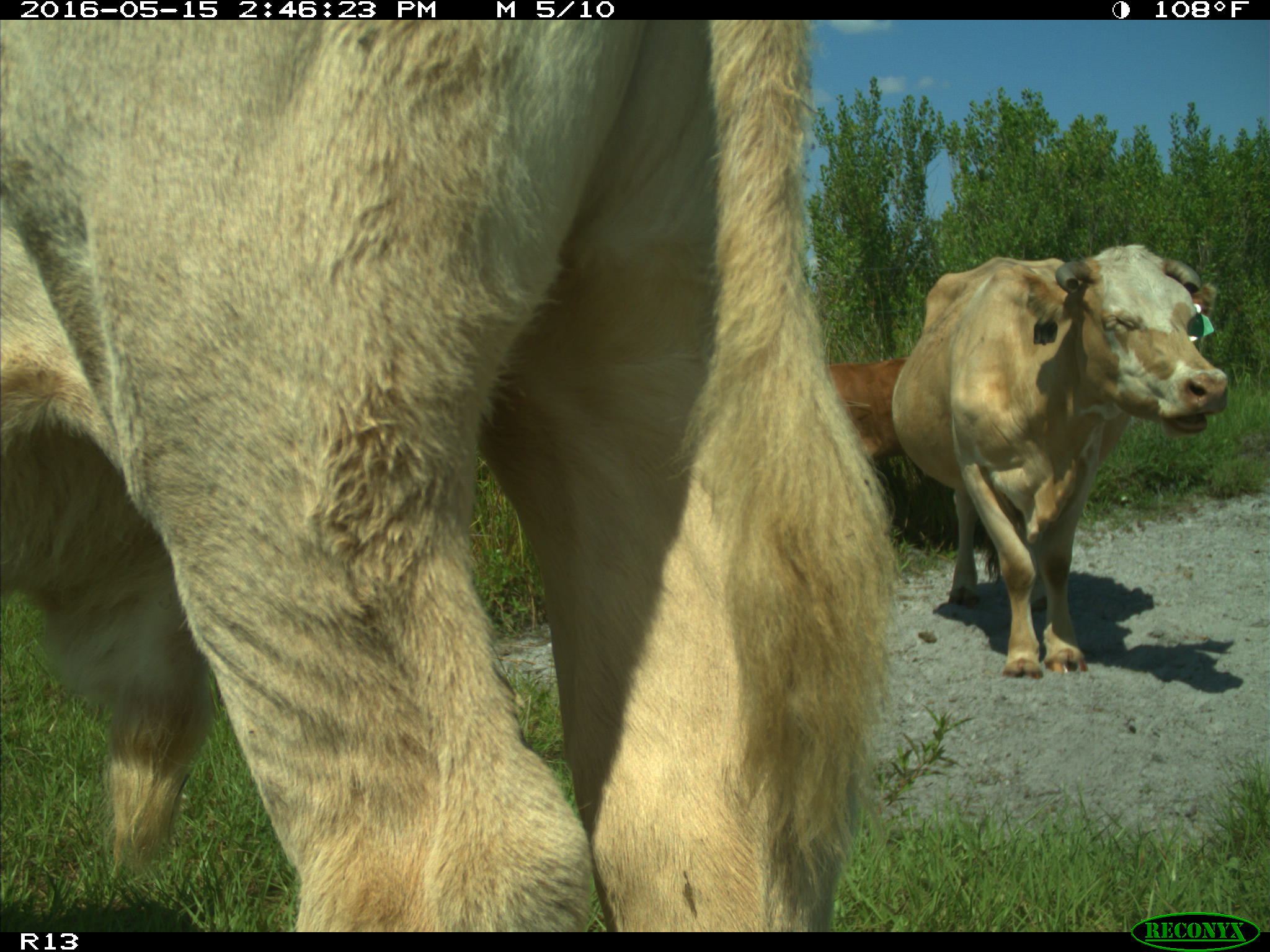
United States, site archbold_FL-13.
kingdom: Animalia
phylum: Chordata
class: Mammalia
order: Artiodactyla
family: Bovidae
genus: Bos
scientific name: Bos taurus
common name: domestic cow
Bos taurus (domestic cow).